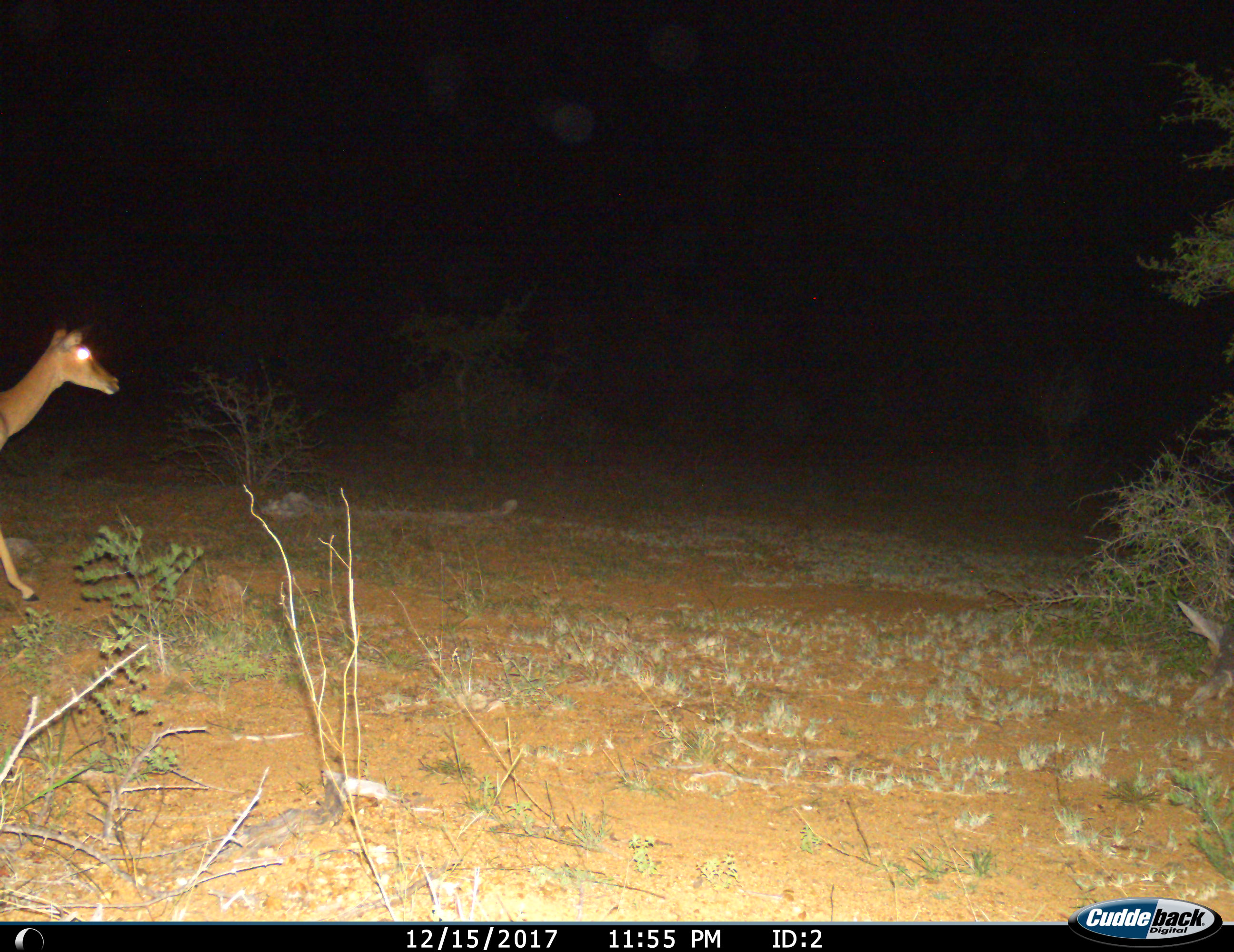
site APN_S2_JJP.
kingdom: Animalia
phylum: Chordata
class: Mammalia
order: Artiodactyla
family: Bovidae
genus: Aepyceros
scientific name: Aepyceros melampus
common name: impala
Impala (Aepyceros melampus), count 1. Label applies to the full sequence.